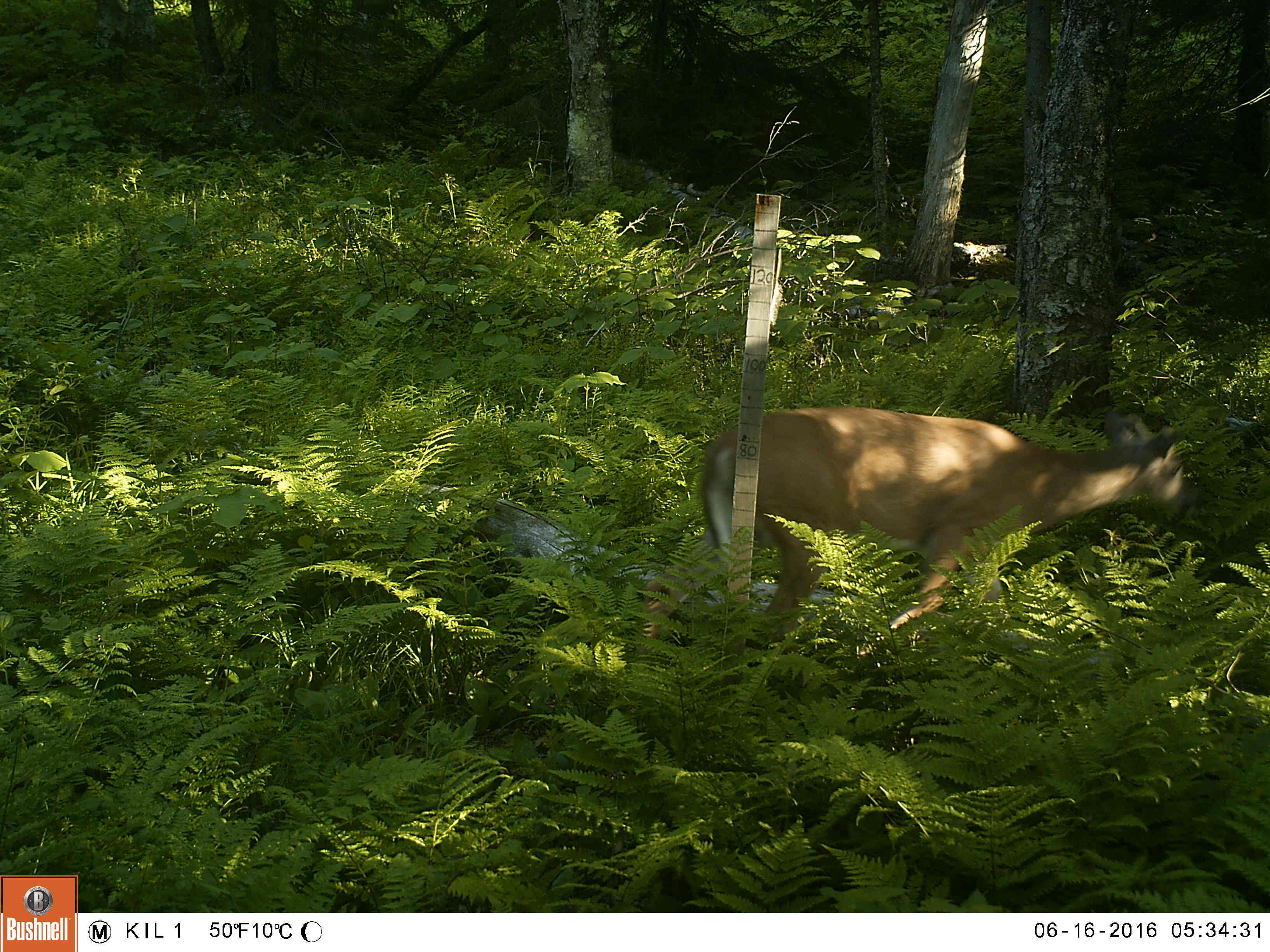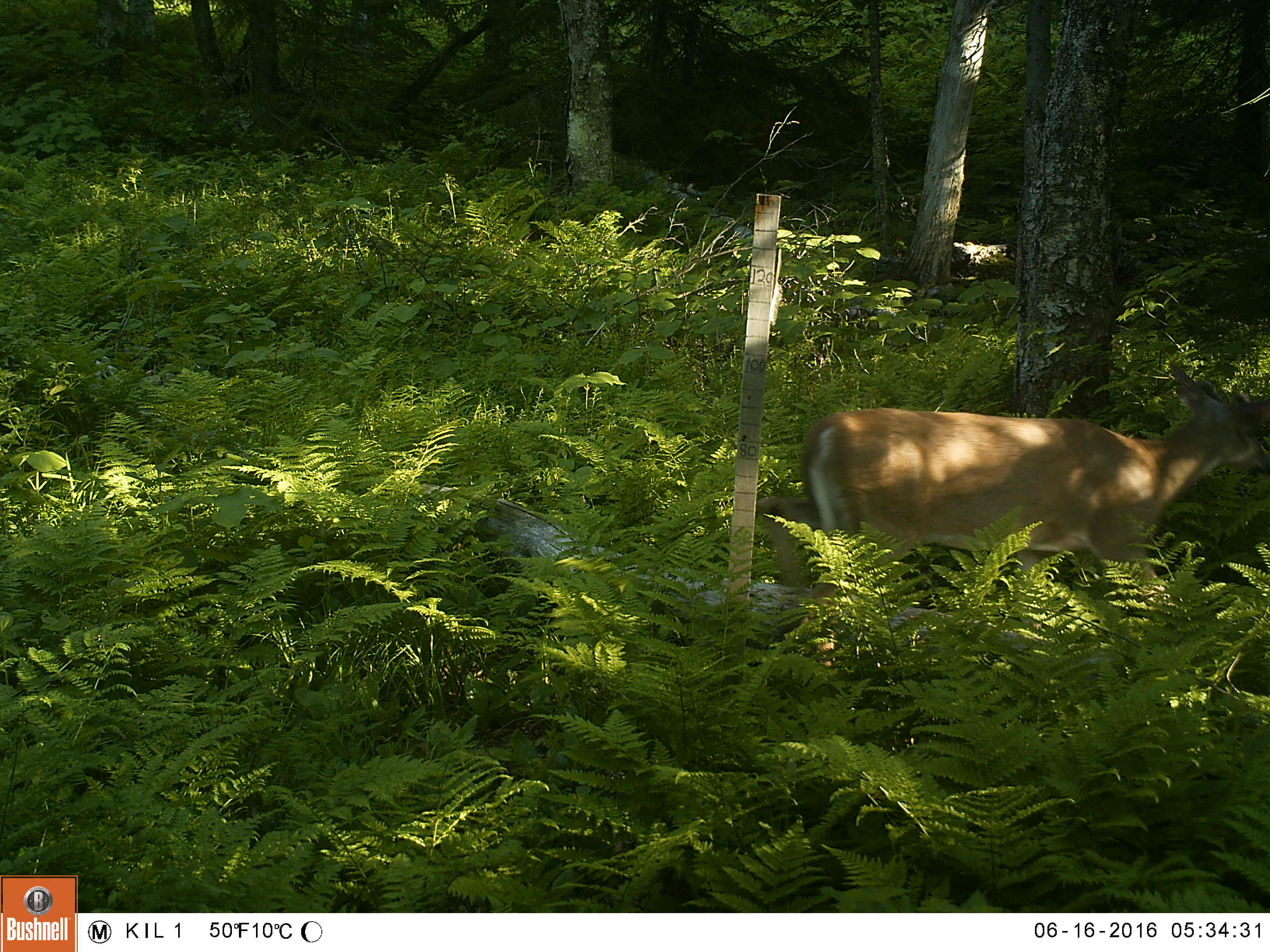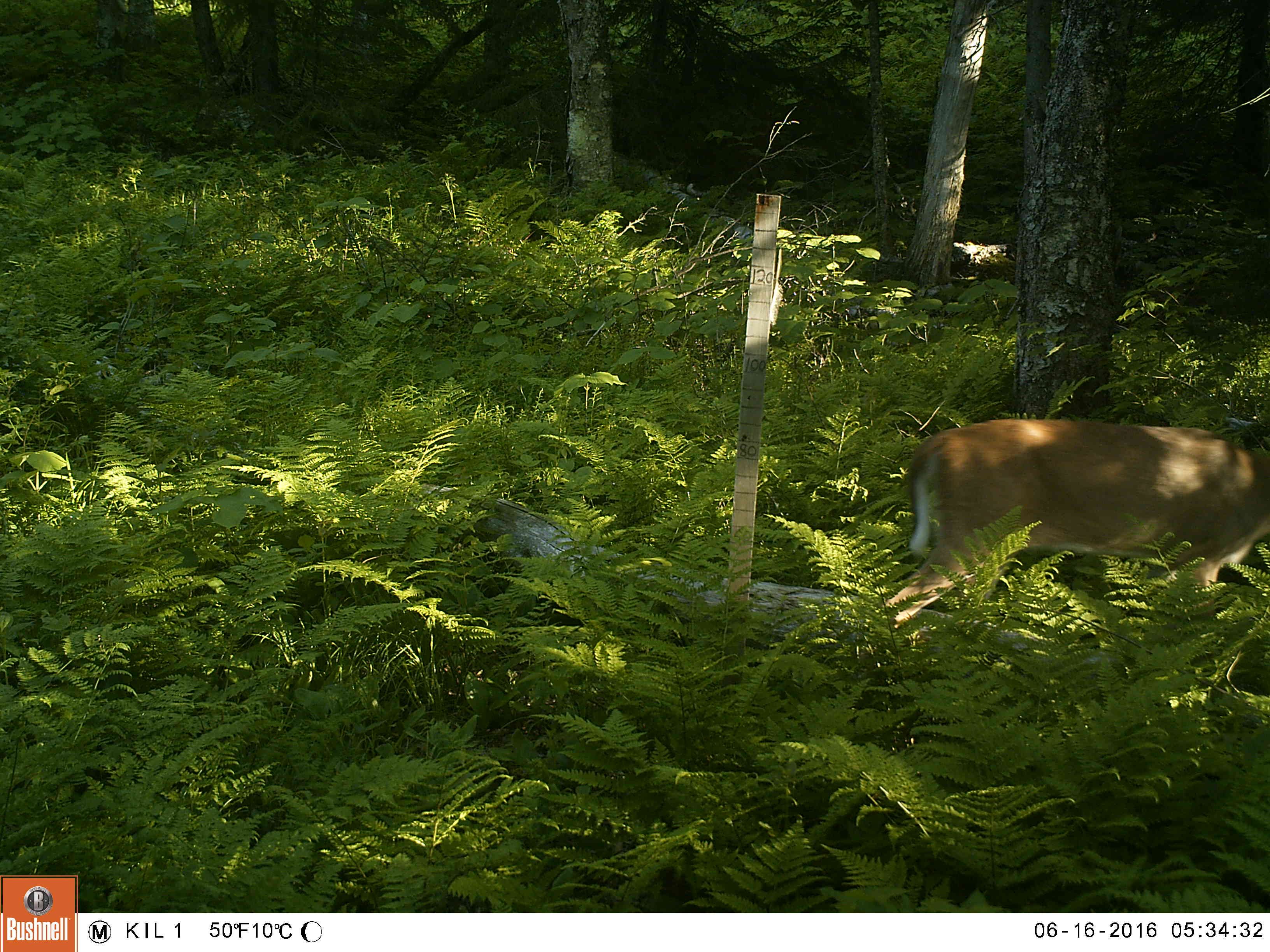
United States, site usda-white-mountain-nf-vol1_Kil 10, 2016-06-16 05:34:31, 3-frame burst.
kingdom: Animalia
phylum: Chordata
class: Mammalia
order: Artiodactyla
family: Cervidae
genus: Odocoileus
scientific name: Odocoileus virginianus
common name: white-tailed deer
White-tailed deer (Odocoileus virginianus).